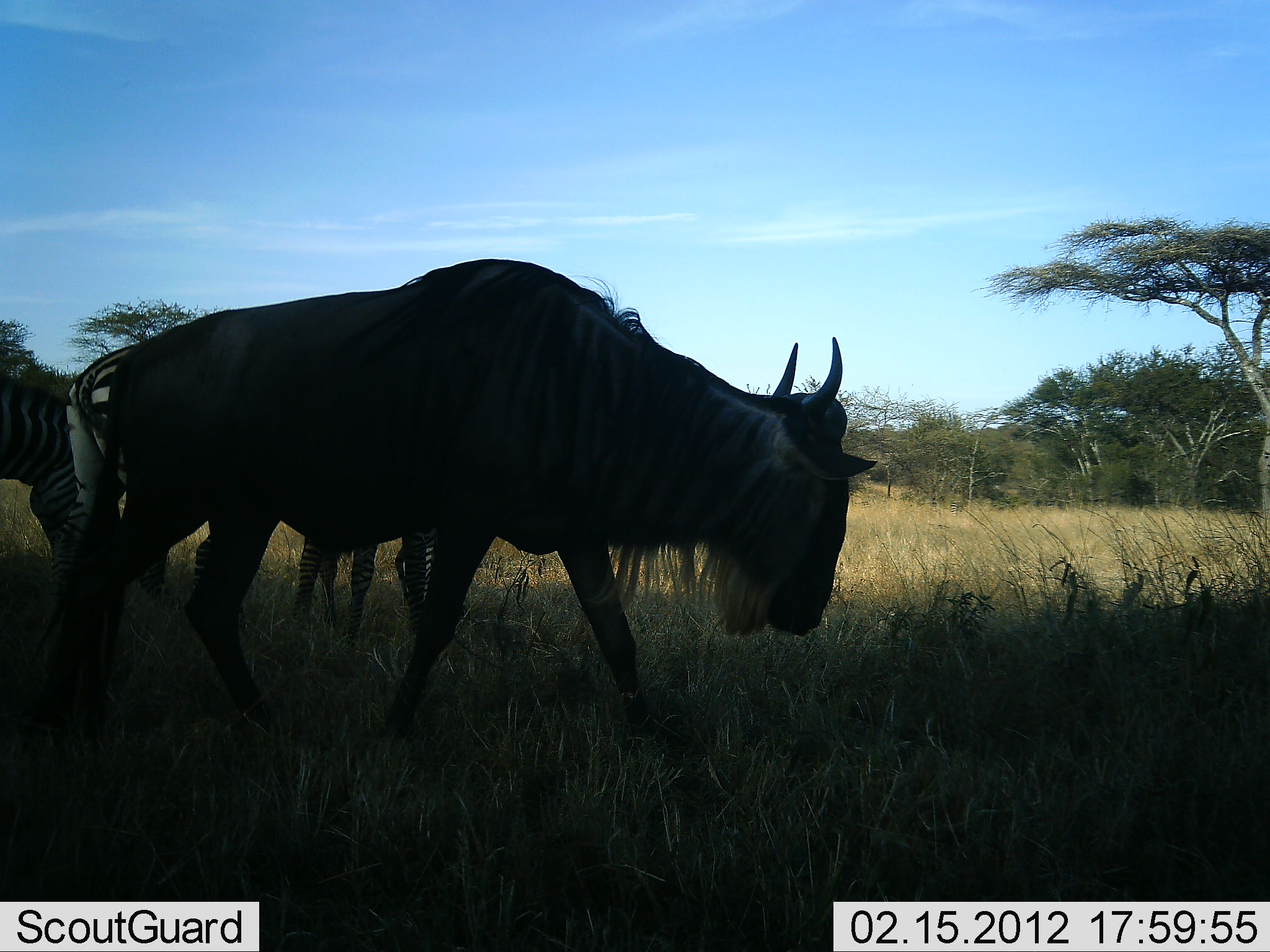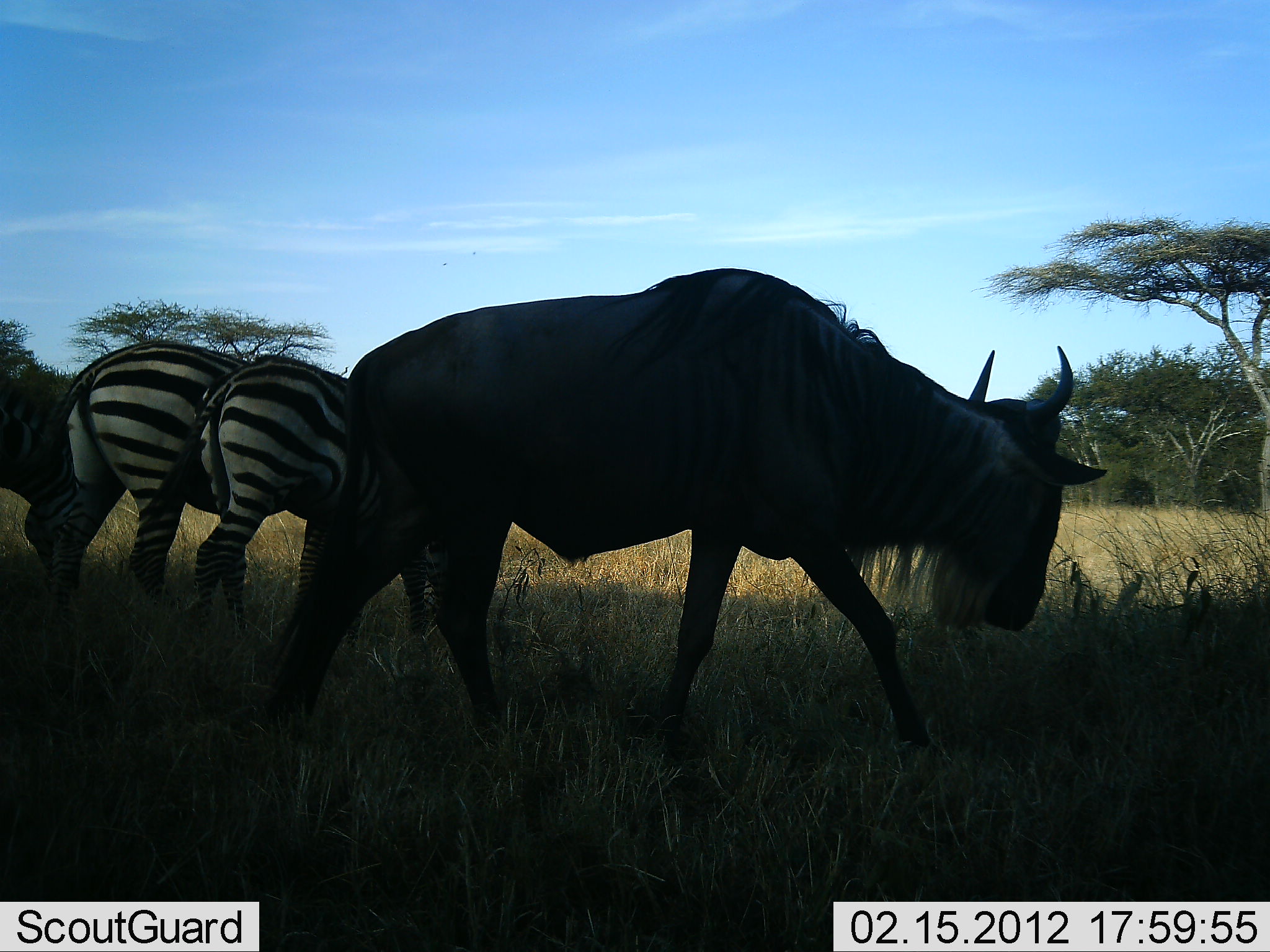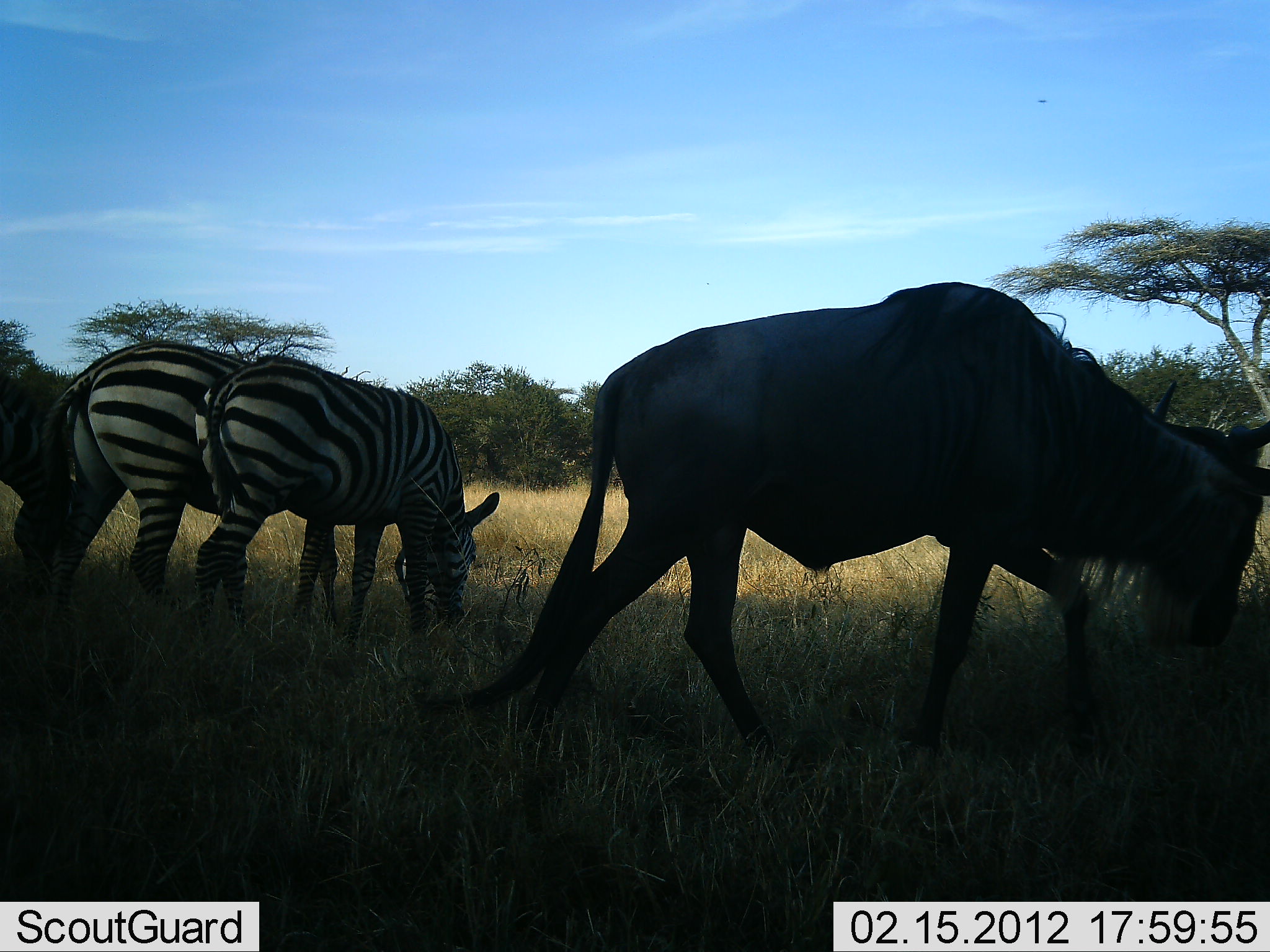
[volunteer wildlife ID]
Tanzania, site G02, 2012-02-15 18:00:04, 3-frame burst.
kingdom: Animalia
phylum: Chordata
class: Mammalia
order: Artiodactyla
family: Bovidae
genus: Connochaetes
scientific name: Connochaetes taurinus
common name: blue wildebeest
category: wildebeest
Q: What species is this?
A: Wildebeest (blue wildebeest) (Connochaetes taurinus).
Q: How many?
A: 1.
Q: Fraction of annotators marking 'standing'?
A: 19%.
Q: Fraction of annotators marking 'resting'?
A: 0%.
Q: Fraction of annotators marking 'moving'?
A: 90%.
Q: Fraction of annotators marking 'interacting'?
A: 5%.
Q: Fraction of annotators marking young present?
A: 0%.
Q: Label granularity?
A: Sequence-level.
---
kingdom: Animalia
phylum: Chordata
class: Mammalia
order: Perissodactyla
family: Equidae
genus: Equus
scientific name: Equus quagga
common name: plains zebra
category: zebra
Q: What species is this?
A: Zebra (plains zebra) (Equus quagga).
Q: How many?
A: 3.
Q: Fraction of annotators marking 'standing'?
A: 35%.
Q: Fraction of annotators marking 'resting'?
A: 0%.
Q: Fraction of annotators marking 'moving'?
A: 15%.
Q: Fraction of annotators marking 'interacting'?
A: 0%.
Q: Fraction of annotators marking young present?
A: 0%.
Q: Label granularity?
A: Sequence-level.